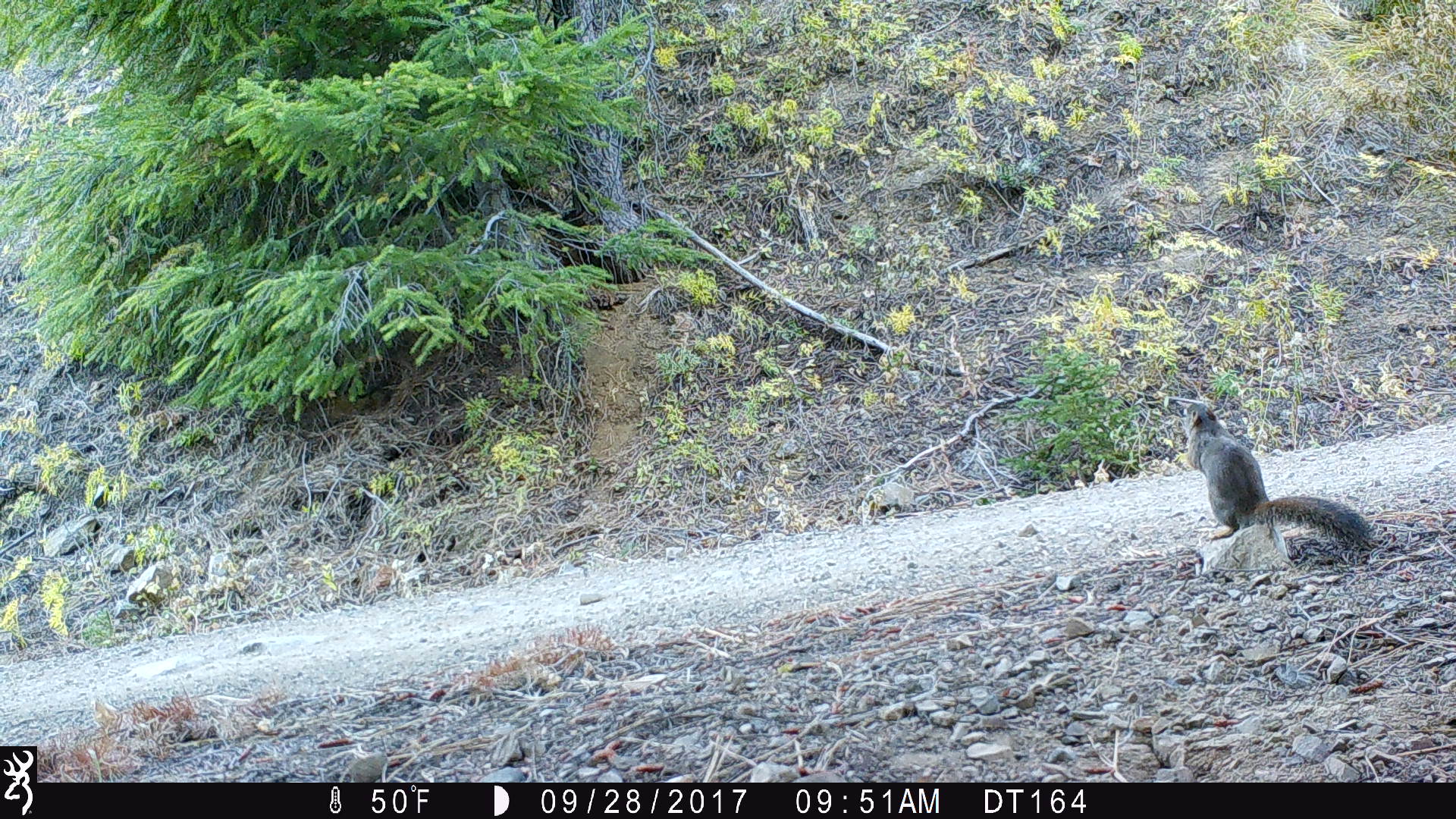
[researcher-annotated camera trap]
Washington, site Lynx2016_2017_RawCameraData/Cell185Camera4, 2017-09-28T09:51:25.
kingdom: Animalia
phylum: Chordata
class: Mammalia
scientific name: Mammalia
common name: small mammal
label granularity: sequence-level